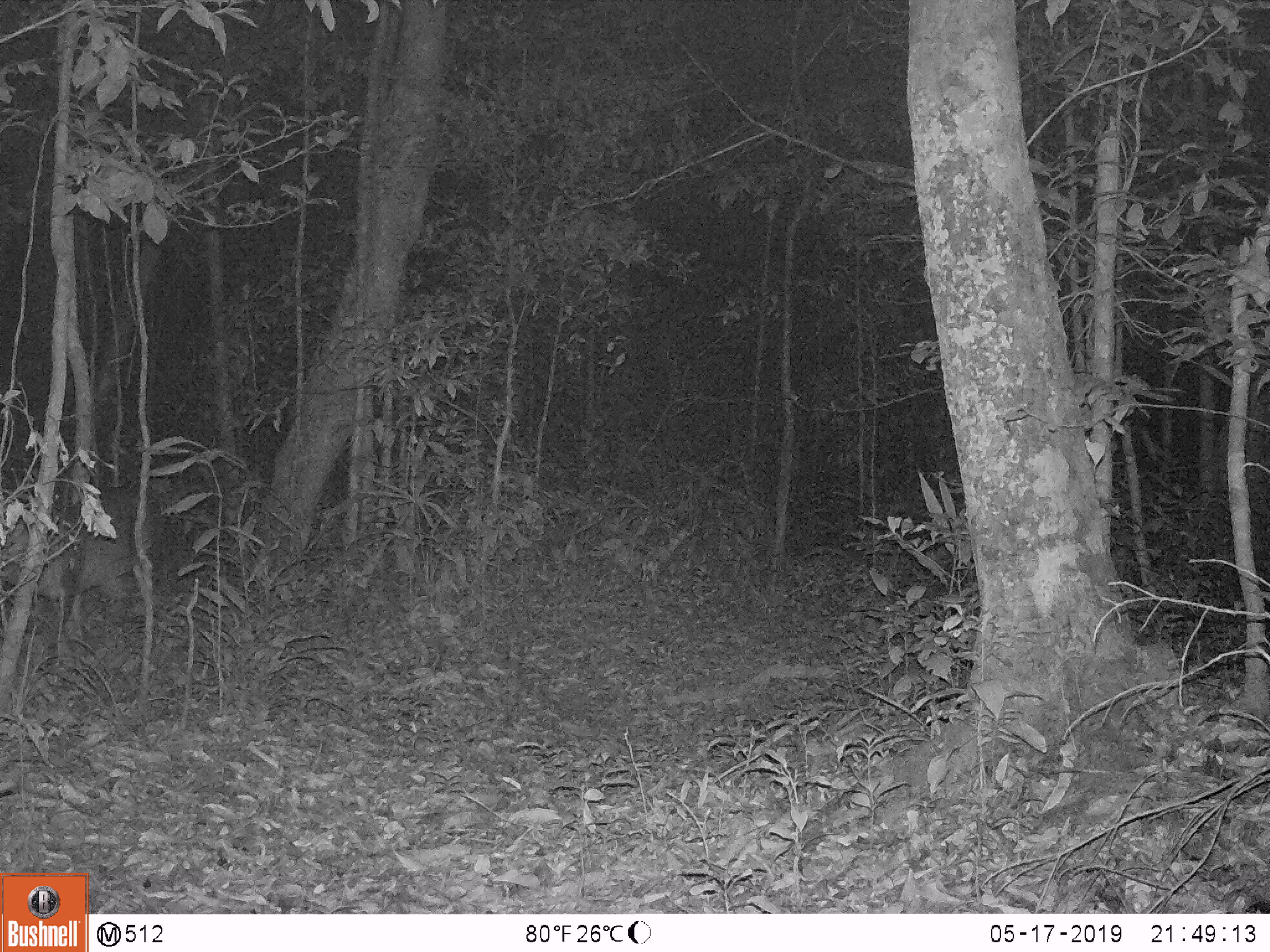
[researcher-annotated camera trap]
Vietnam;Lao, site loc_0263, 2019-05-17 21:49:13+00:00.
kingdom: Animalia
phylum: Chordata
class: Mammalia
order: Artiodactyla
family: Cervidae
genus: Muntiacus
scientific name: Muntiacus vuquangensis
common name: large-antlered muntjac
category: large antlered muntjac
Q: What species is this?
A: Large antlered muntjac (large-antlered muntjac) (Muntiacus vuquangensis).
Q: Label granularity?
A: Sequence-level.